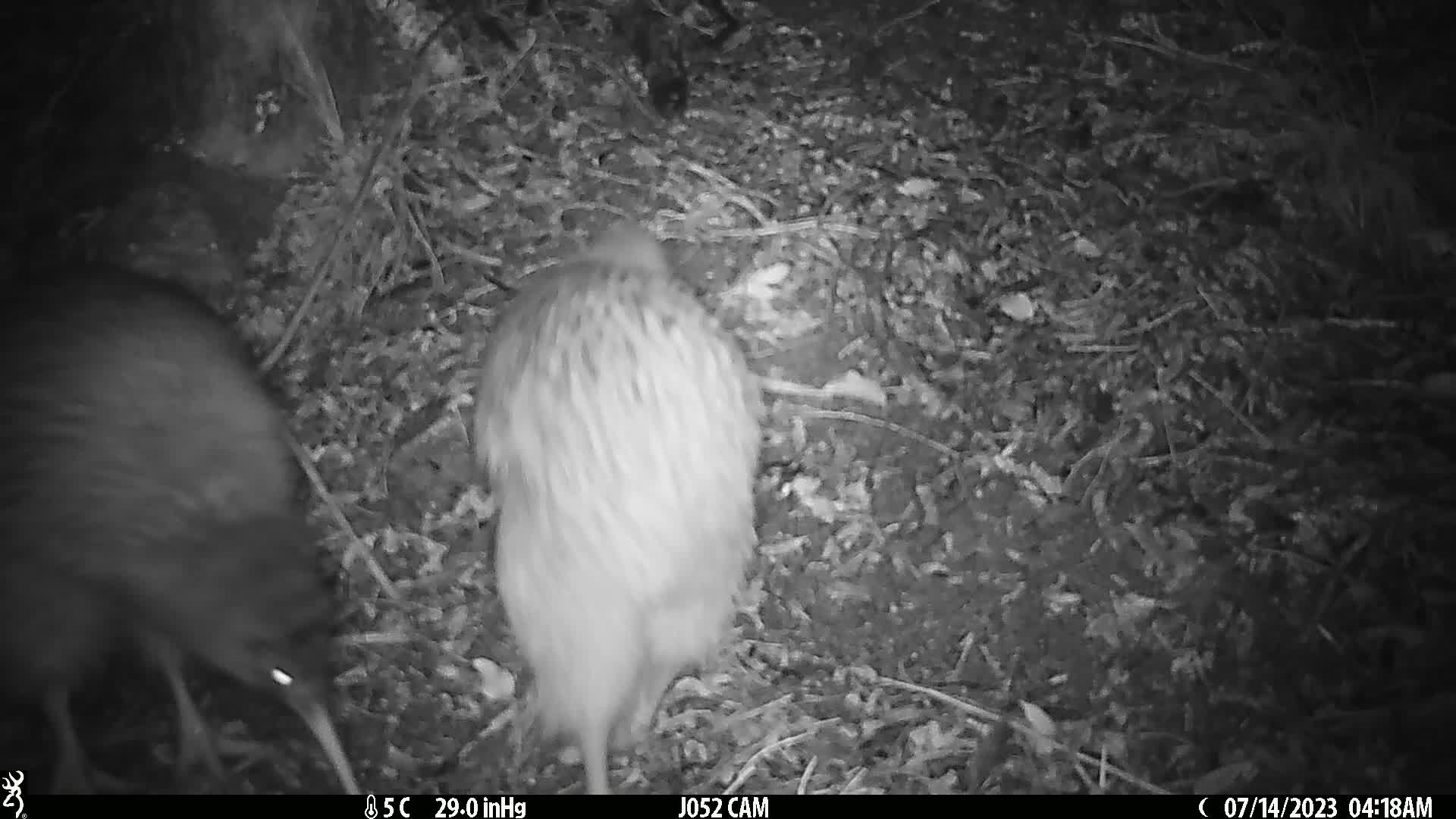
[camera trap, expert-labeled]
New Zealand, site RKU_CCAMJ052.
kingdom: Animalia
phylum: Chordata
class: Aves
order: Apterygiformes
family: Apterygidae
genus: Apteryx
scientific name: Apteryx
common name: kiwi